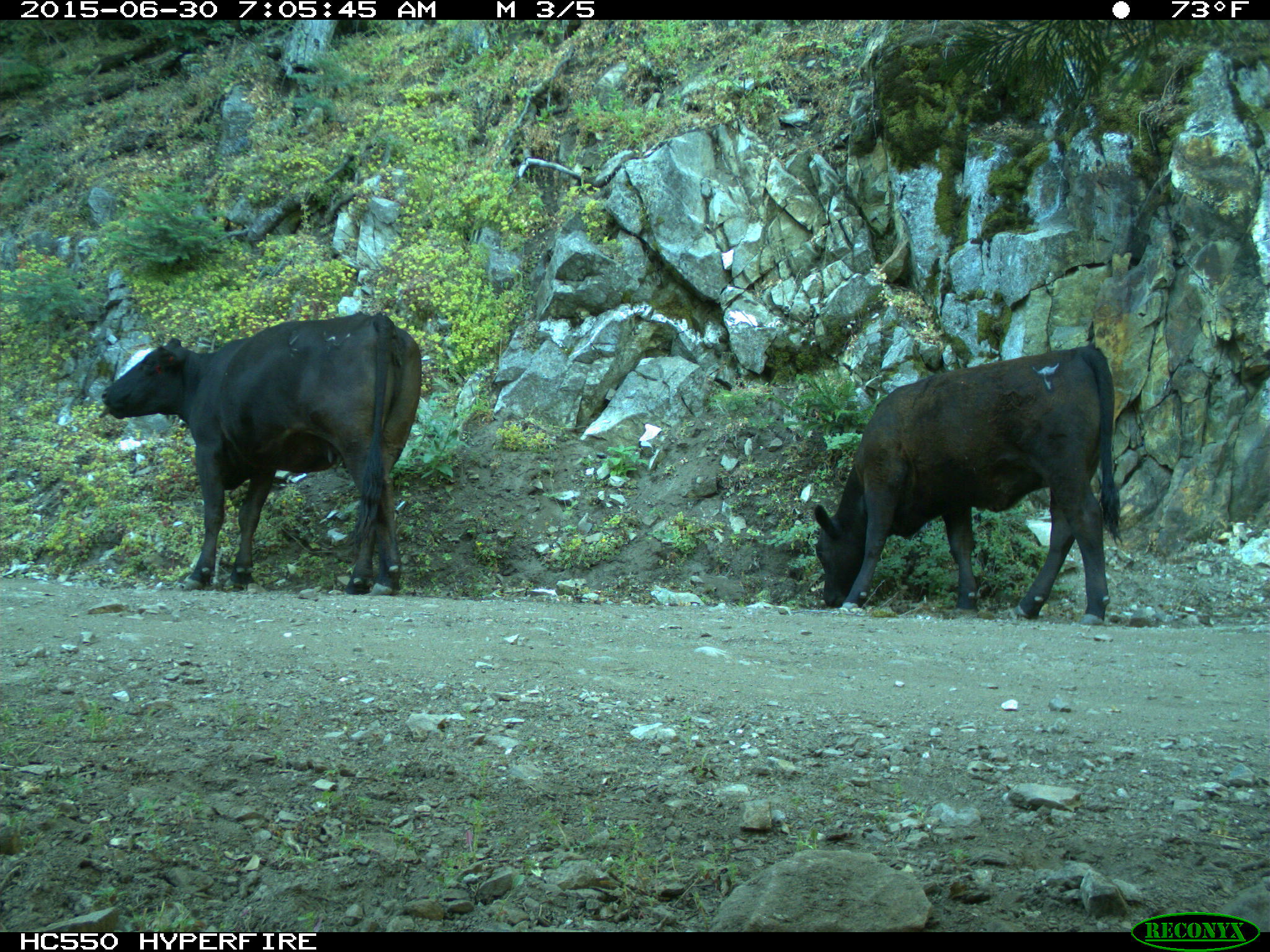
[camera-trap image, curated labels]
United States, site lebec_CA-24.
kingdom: Animalia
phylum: Chordata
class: Mammalia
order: Artiodactyla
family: Bovidae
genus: Bos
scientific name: Bos taurus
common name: domestic cow